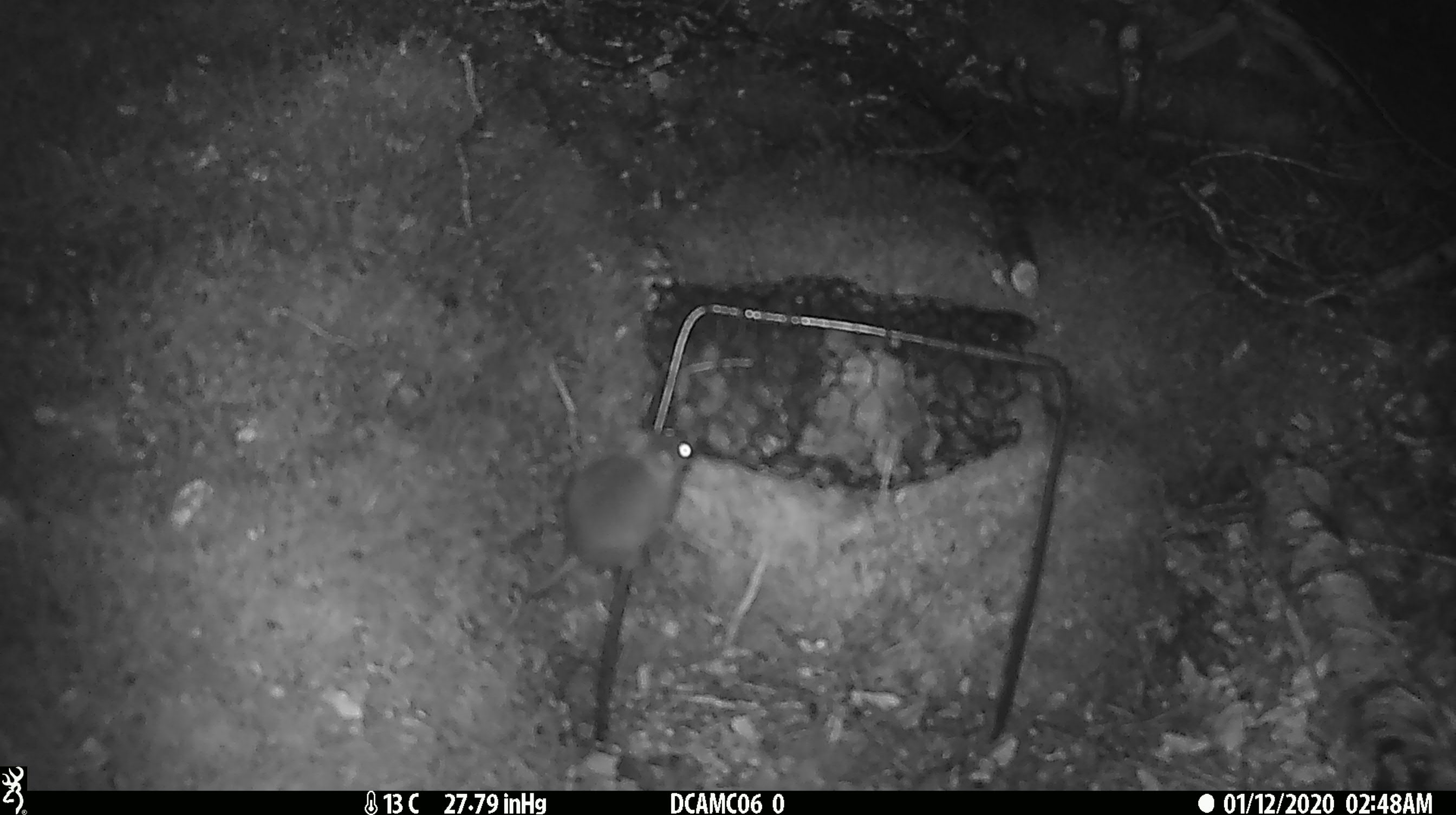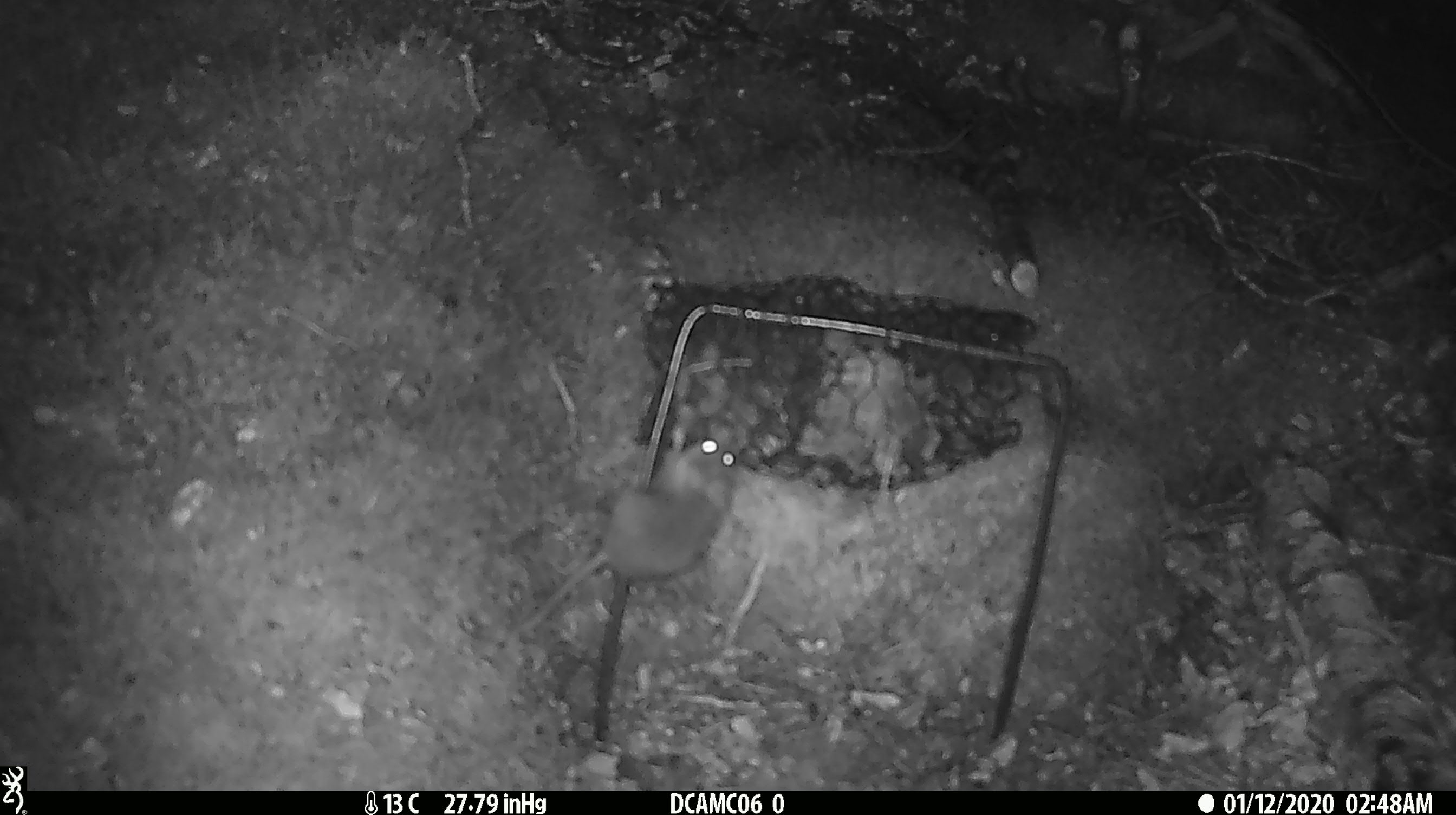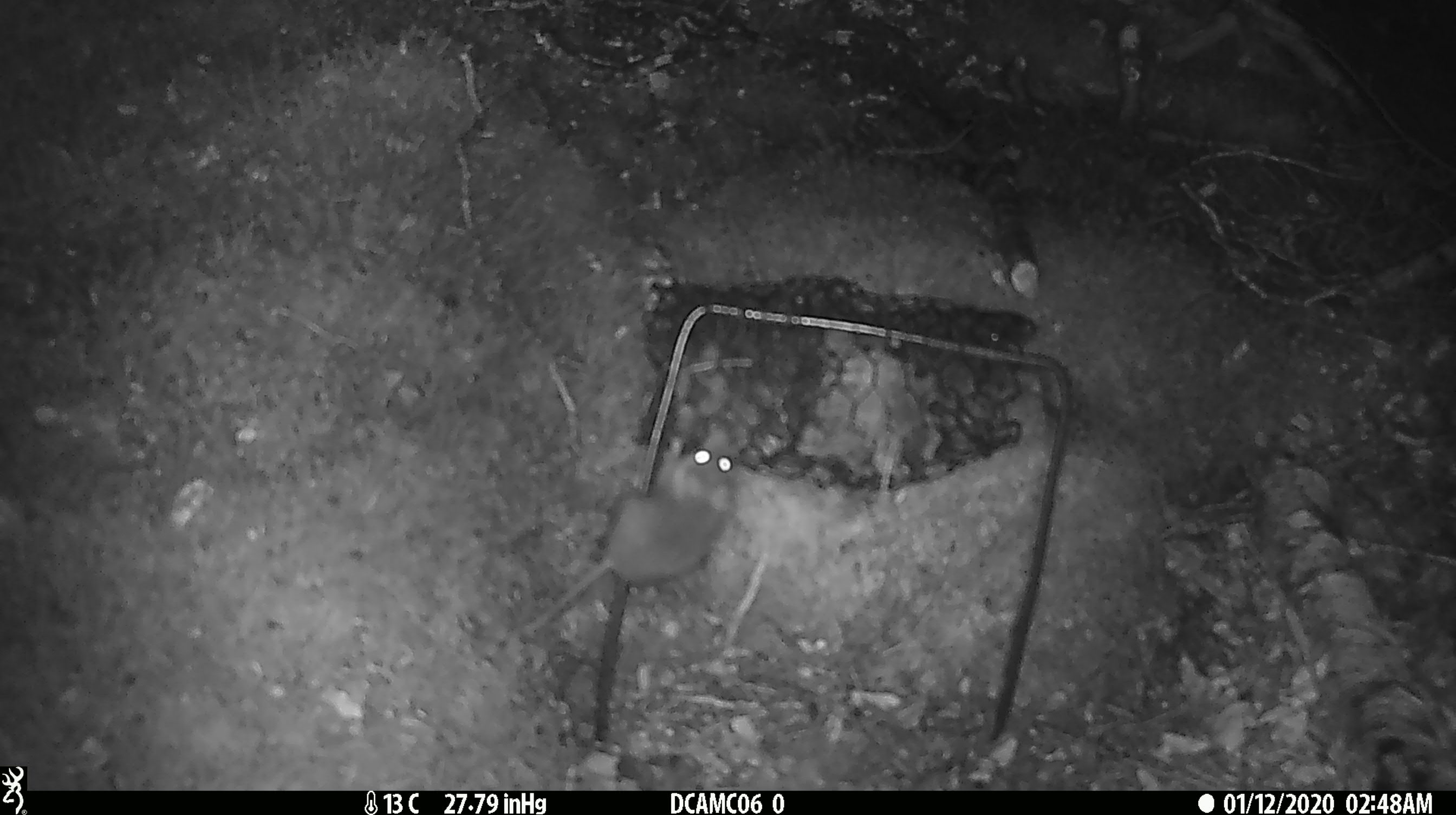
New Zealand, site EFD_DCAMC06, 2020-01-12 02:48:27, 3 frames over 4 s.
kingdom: Animalia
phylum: Chordata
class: Mammalia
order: Rodentia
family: Muridae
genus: Mus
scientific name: Mus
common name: mouse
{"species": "mouse (Mus)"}